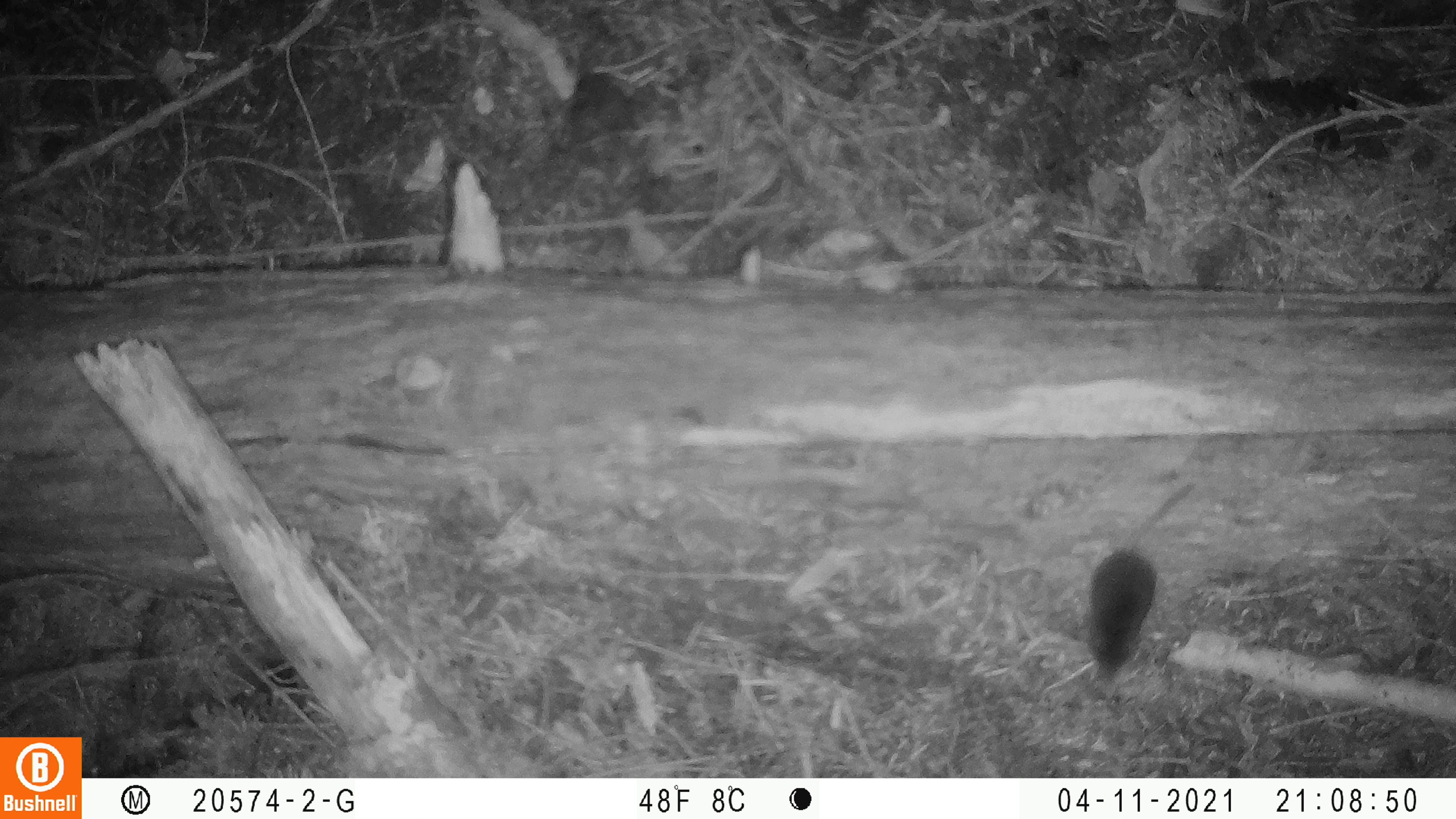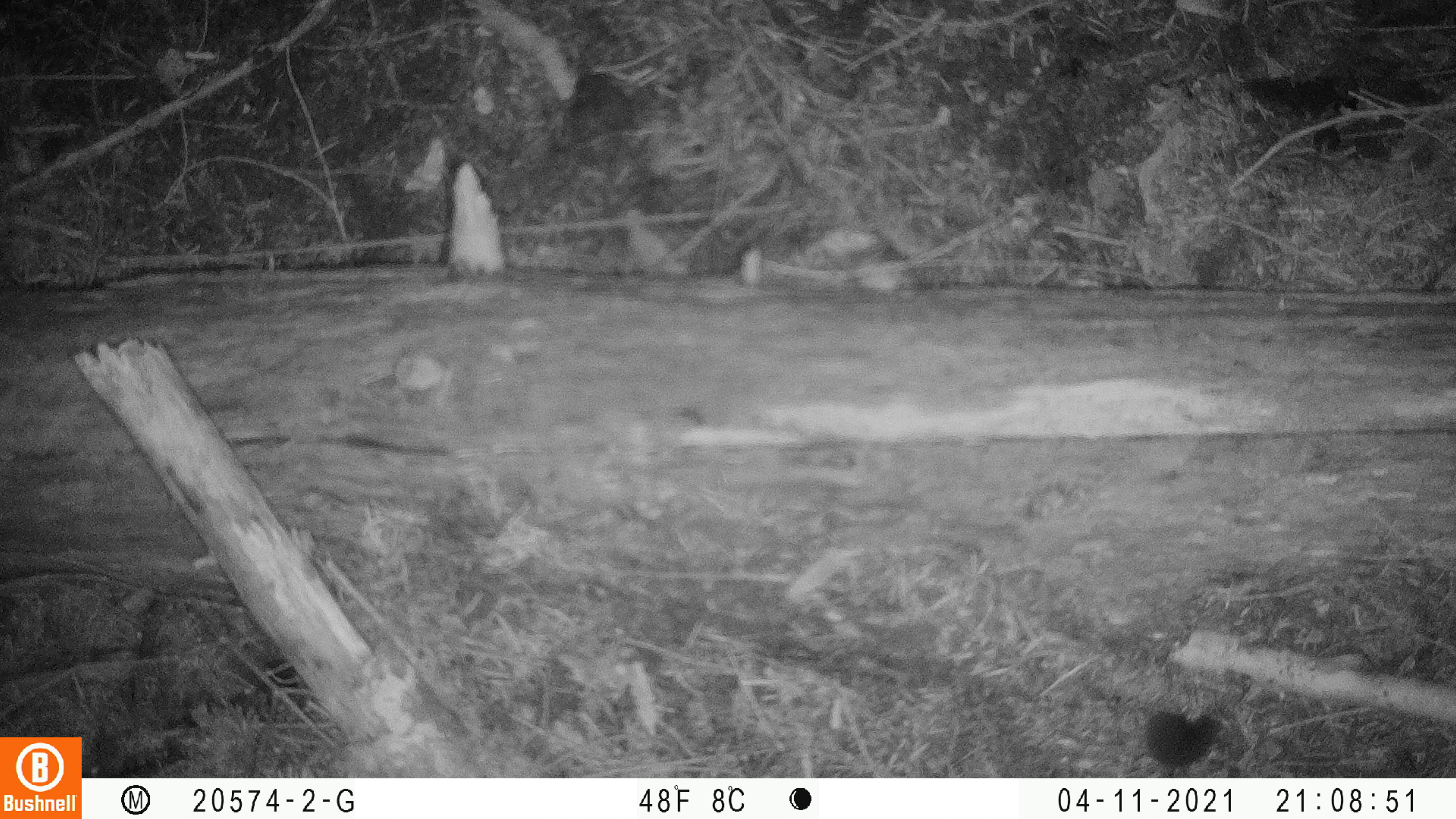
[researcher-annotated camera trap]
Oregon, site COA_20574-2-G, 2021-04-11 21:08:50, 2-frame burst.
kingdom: Animalia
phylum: Chordata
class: Mammalia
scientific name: Mammalia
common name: small mammal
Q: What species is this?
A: Small mammal (Mammalia).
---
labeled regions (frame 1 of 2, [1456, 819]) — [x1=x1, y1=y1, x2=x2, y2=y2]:
small mammal: [x1=1080, y1=479, x2=1196, y2=691]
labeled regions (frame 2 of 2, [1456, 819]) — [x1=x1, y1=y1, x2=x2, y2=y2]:
small mammal: [x1=1142, y1=705, x2=1222, y2=771]